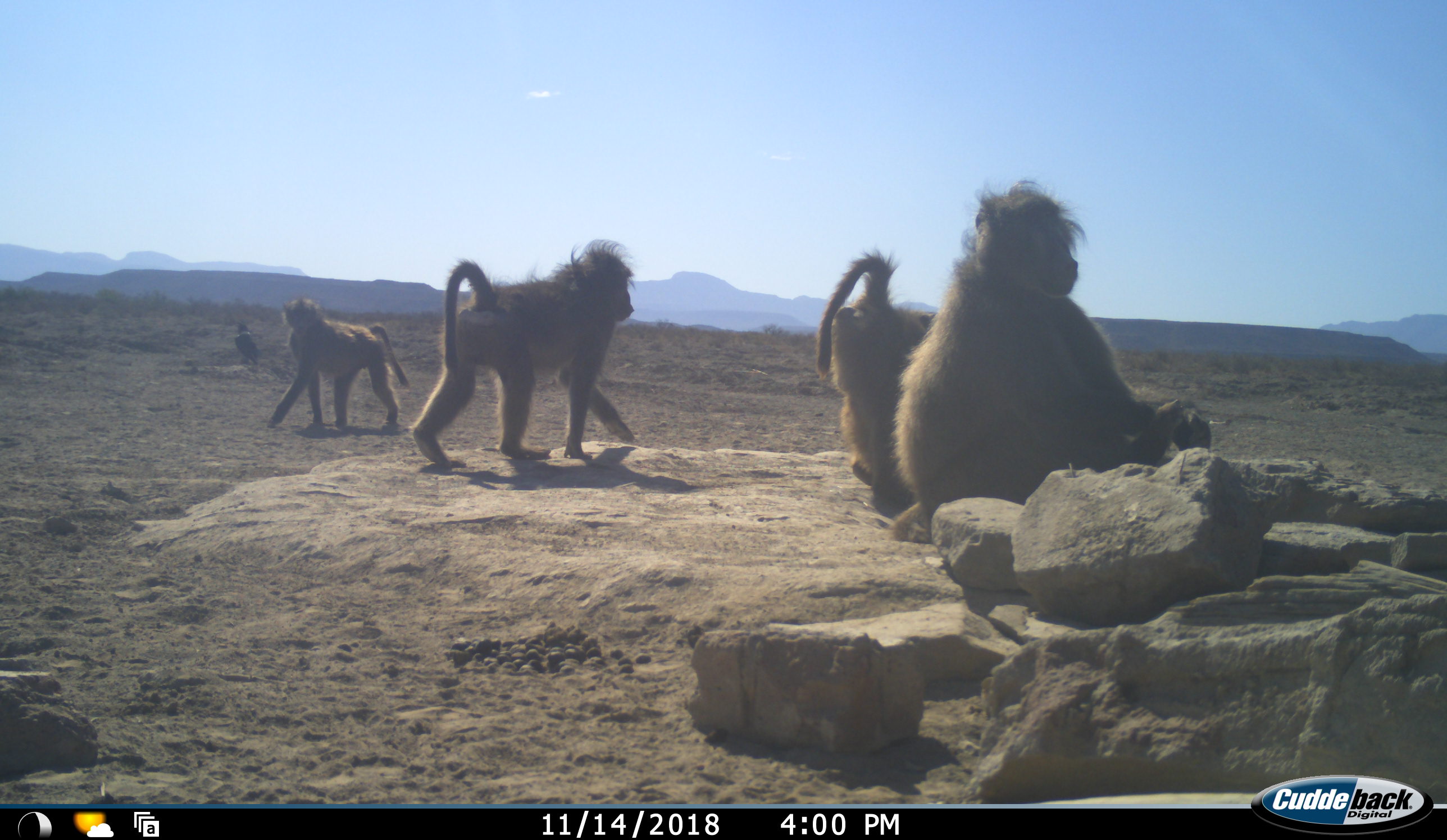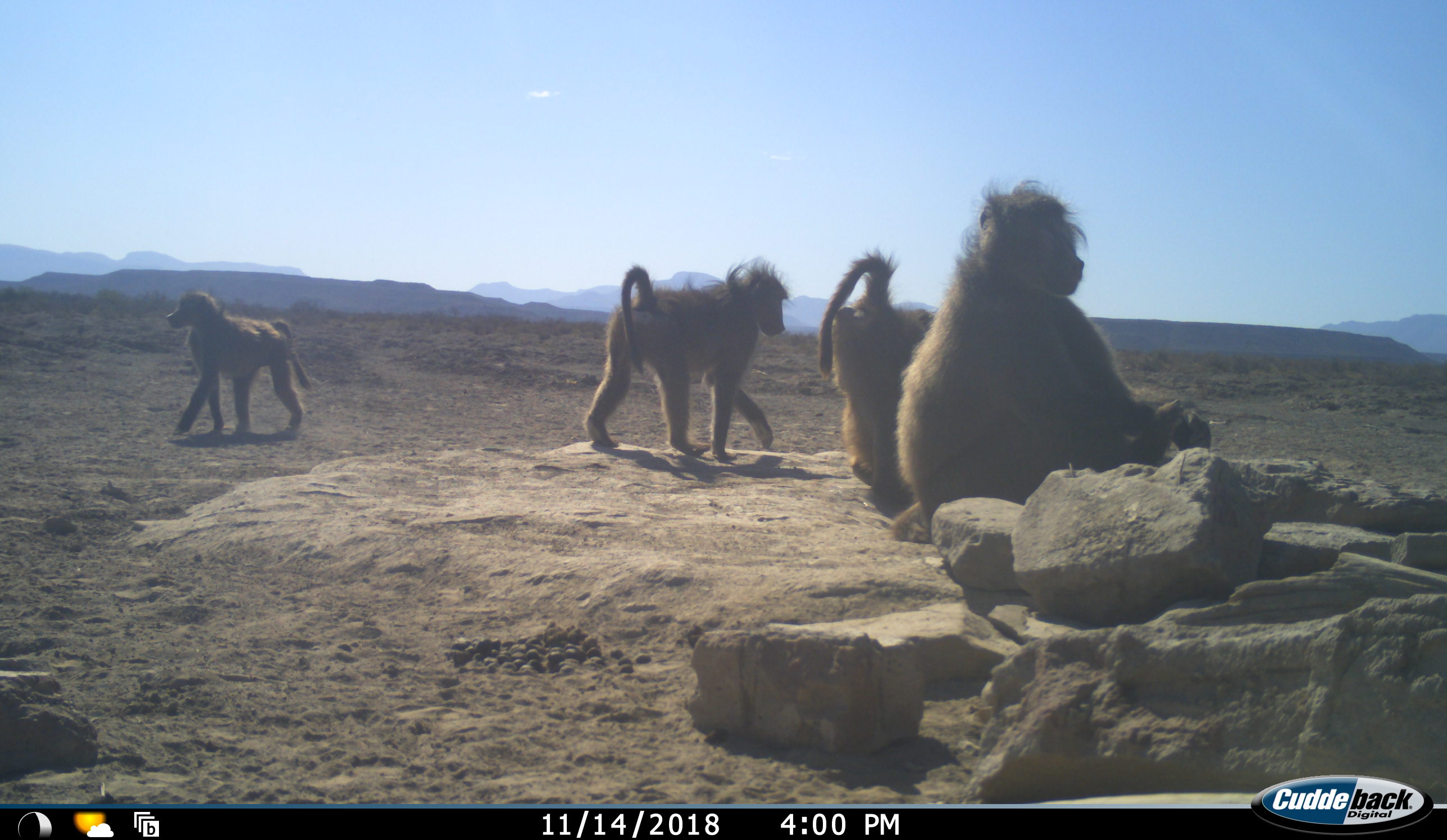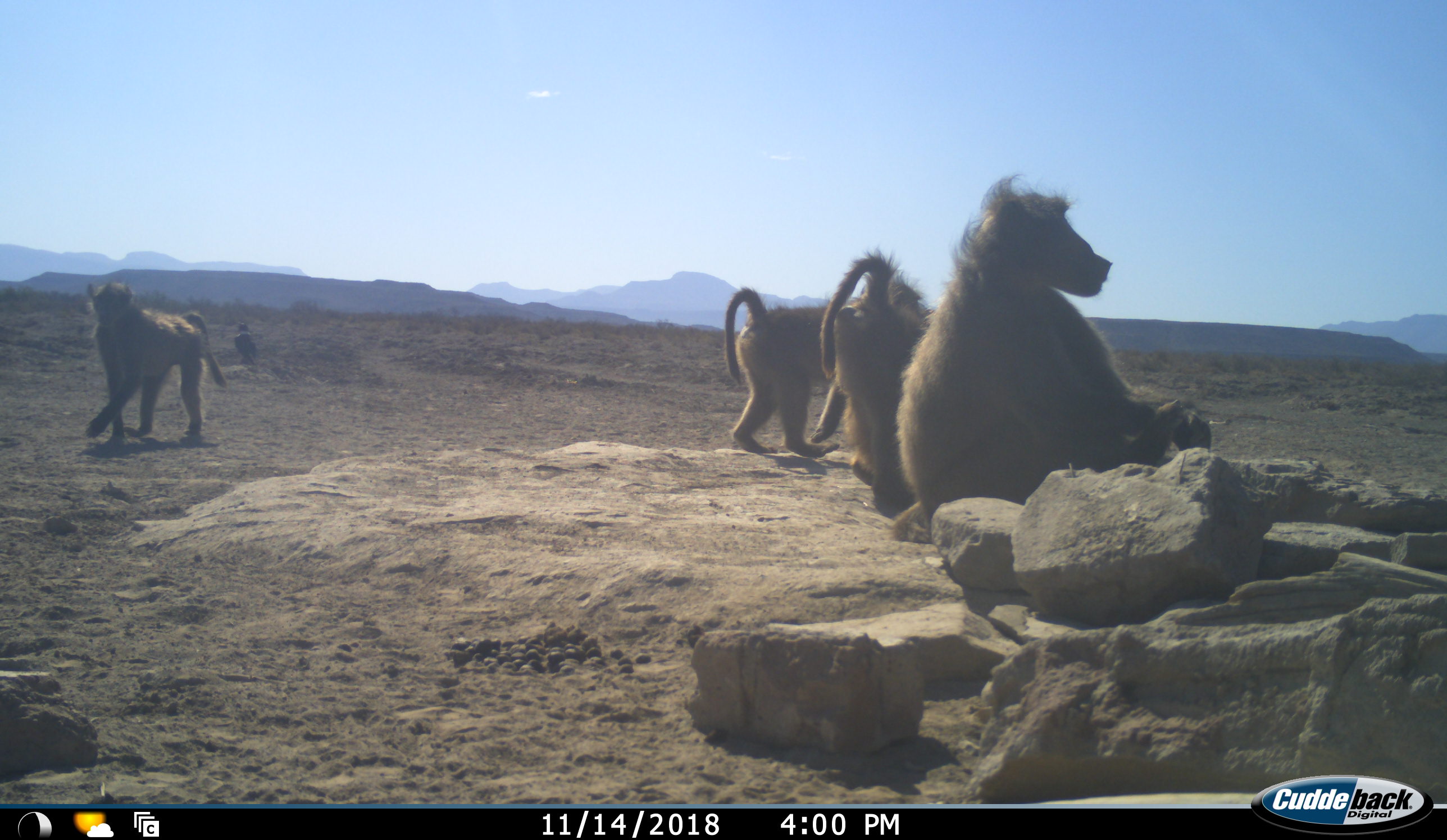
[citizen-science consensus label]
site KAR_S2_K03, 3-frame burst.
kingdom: Animalia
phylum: Chordata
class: Mammalia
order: Primates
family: Cercopithecidae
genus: Papio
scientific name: Papio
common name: baboon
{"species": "baboon (Papio)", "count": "4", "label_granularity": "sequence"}